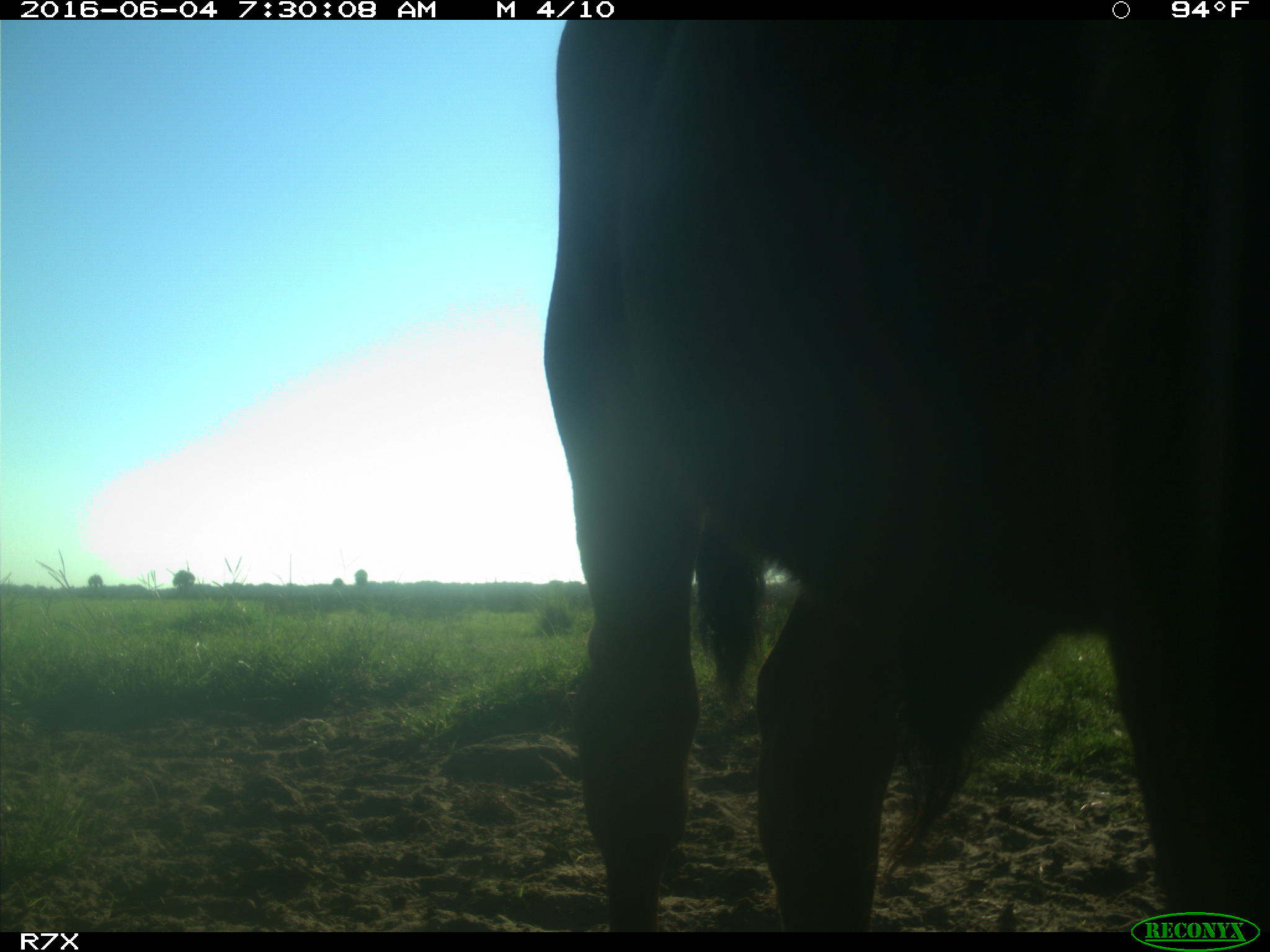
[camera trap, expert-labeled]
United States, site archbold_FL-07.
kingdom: Animalia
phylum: Chordata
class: Mammalia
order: Artiodactyla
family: Bovidae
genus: Bos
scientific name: Bos taurus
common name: domestic cow